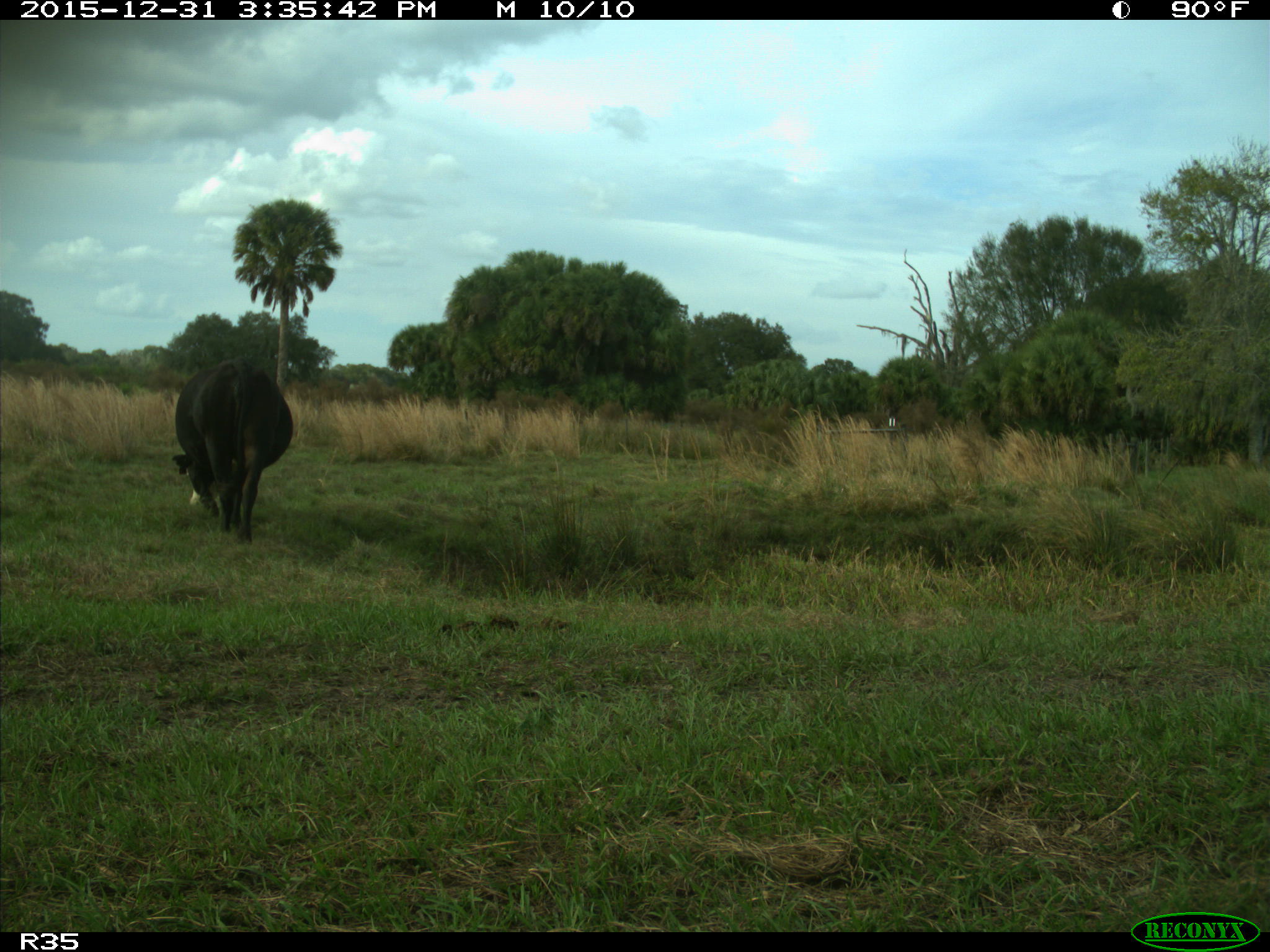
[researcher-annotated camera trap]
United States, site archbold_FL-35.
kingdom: Animalia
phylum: Chordata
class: Mammalia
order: Artiodactyla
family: Bovidae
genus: Bos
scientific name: Bos taurus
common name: domestic cow